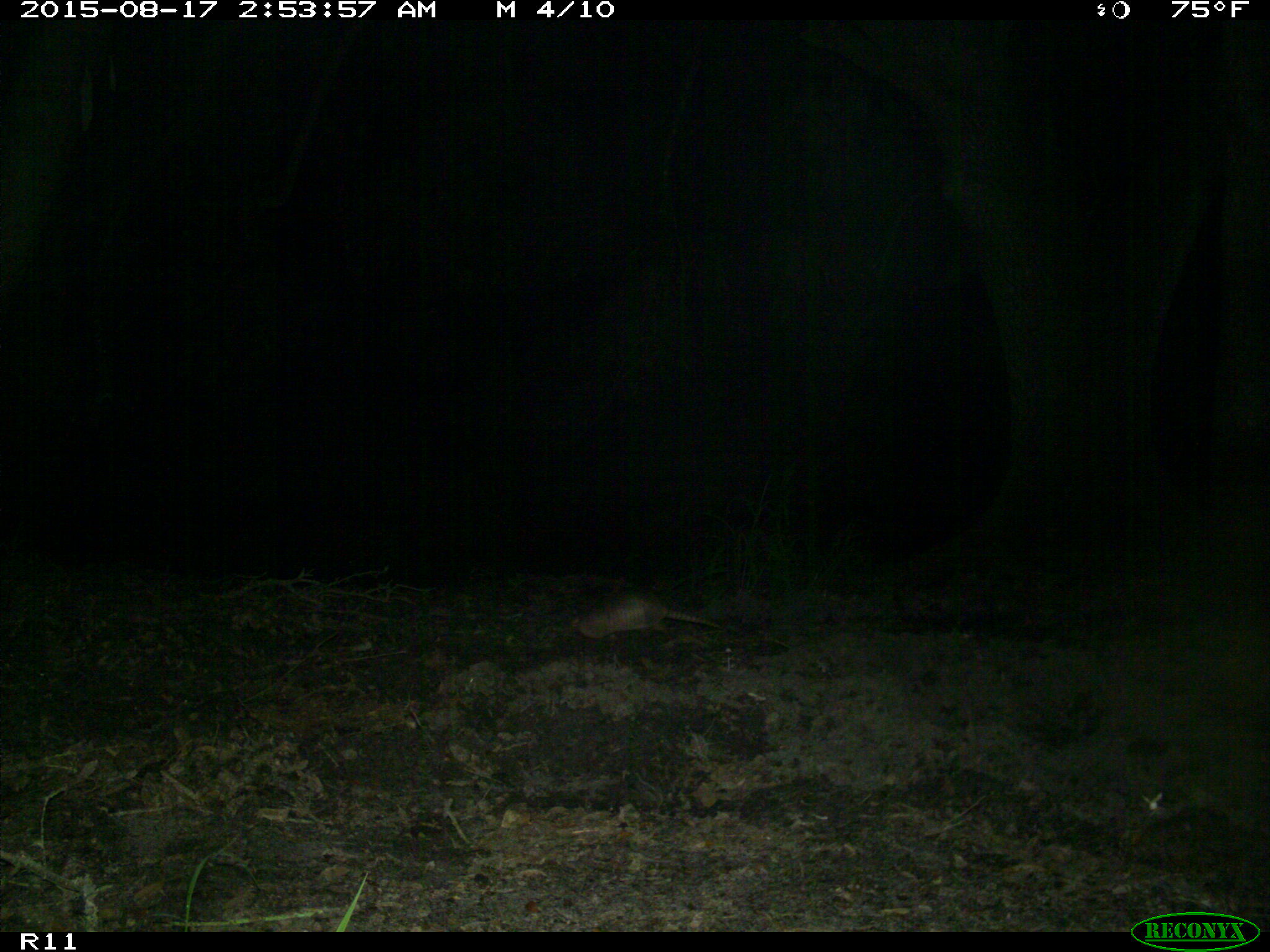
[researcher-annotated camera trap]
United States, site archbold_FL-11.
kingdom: Animalia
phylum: Chordata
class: Mammalia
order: Cingulata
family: Dasypodidae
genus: Dasypus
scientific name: Dasypus novemcinctus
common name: nine-banded armadillo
Dasypus novemcinctus (nine-banded armadillo).